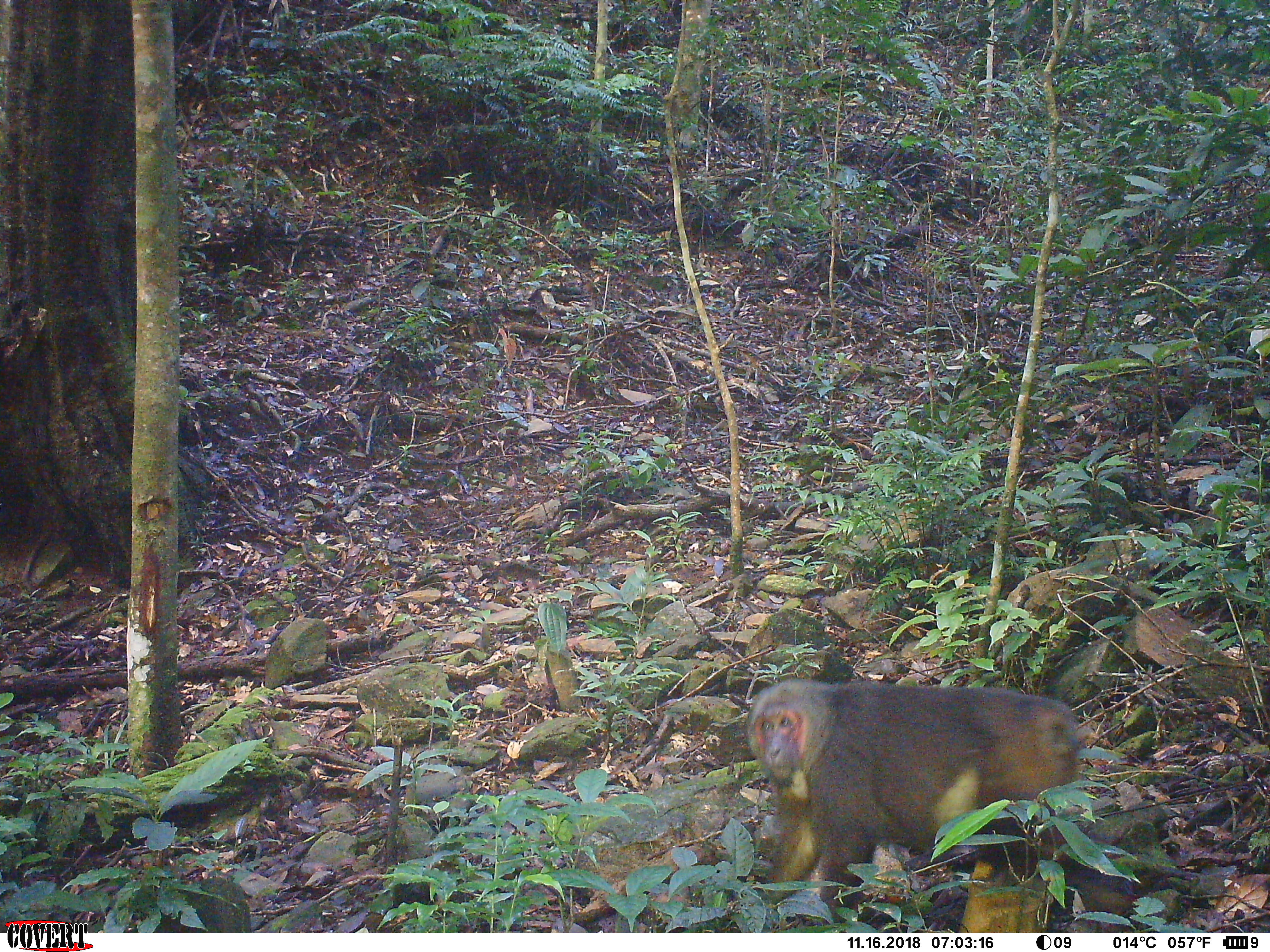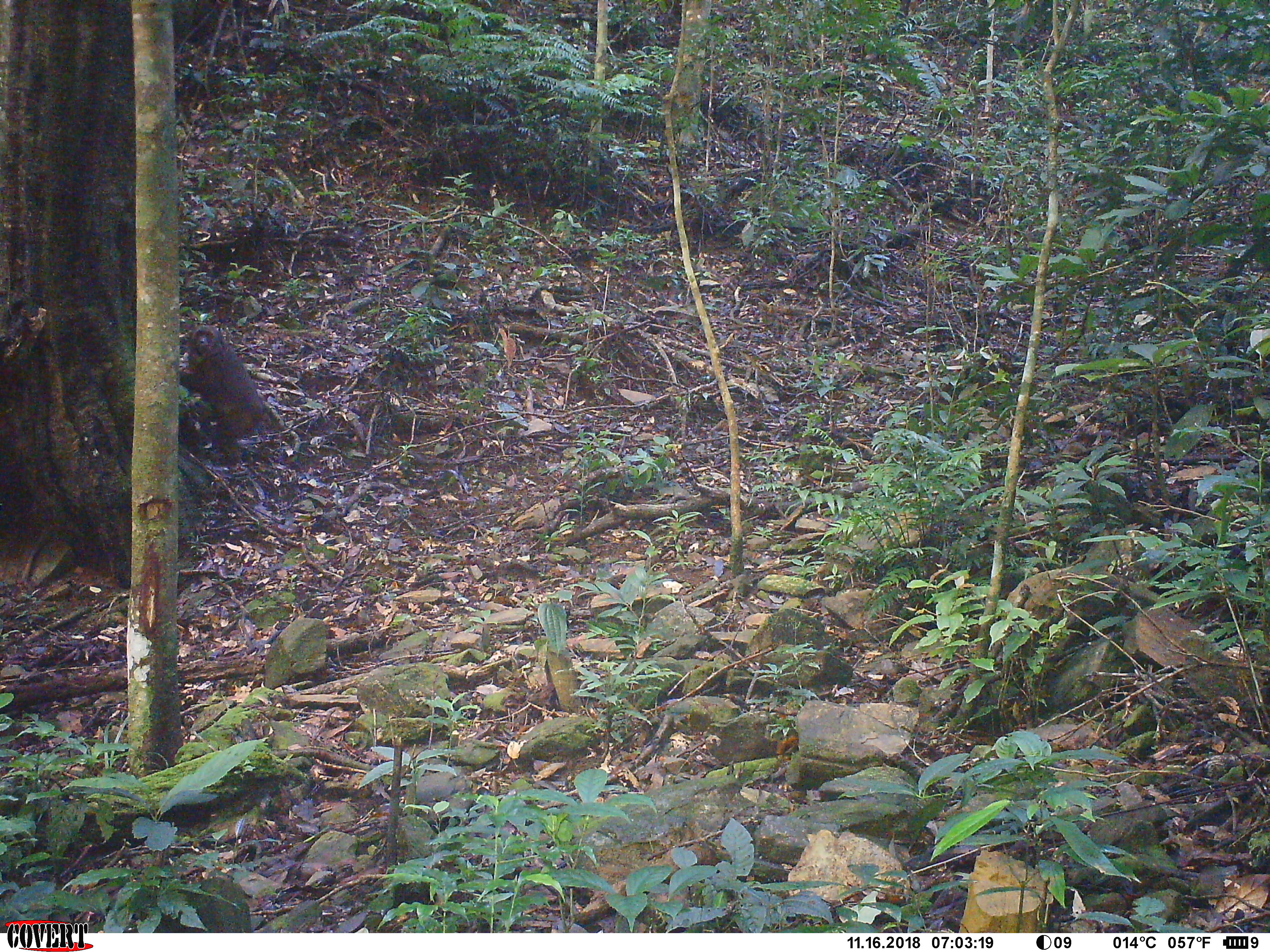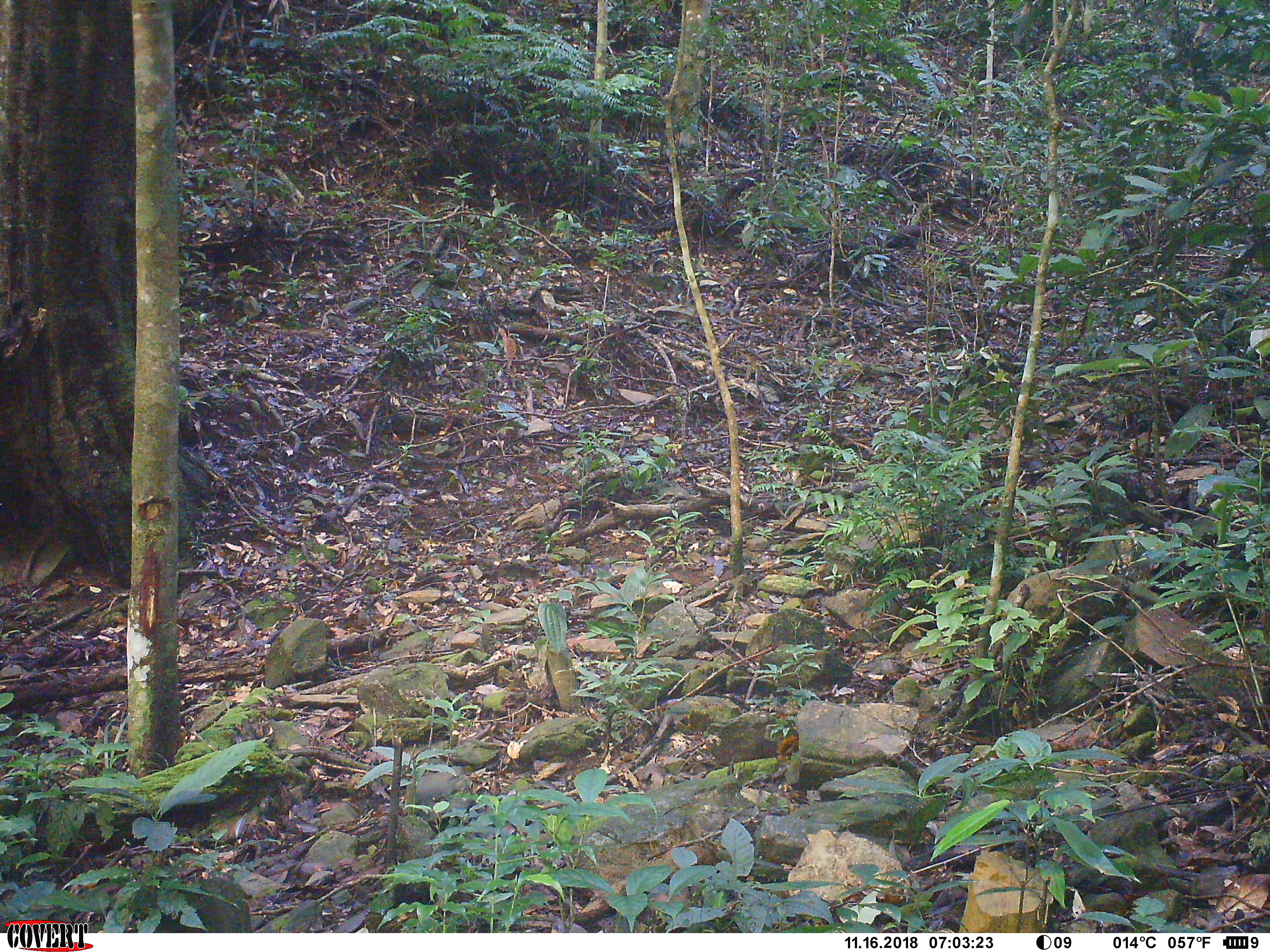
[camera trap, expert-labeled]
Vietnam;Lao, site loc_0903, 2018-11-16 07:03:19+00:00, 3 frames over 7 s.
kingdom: Animalia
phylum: Chordata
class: Mammalia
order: Primates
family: Cercopithecidae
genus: Macaca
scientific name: Macaca arctoides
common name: stump-tailed macaque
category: stump tailed macaque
Stump tailed macaque (stump-tailed macaque) (Macaca arctoides). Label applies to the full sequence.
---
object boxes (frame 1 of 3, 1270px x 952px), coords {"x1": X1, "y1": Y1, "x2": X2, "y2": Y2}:
stump tailed macaque: {"x1": 745, "y1": 675, "x2": 1133, "y2": 932}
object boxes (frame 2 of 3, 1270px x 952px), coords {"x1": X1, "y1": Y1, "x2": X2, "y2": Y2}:
stump tailed macaque: {"x1": 179, "y1": 323, "x2": 270, "y2": 467}